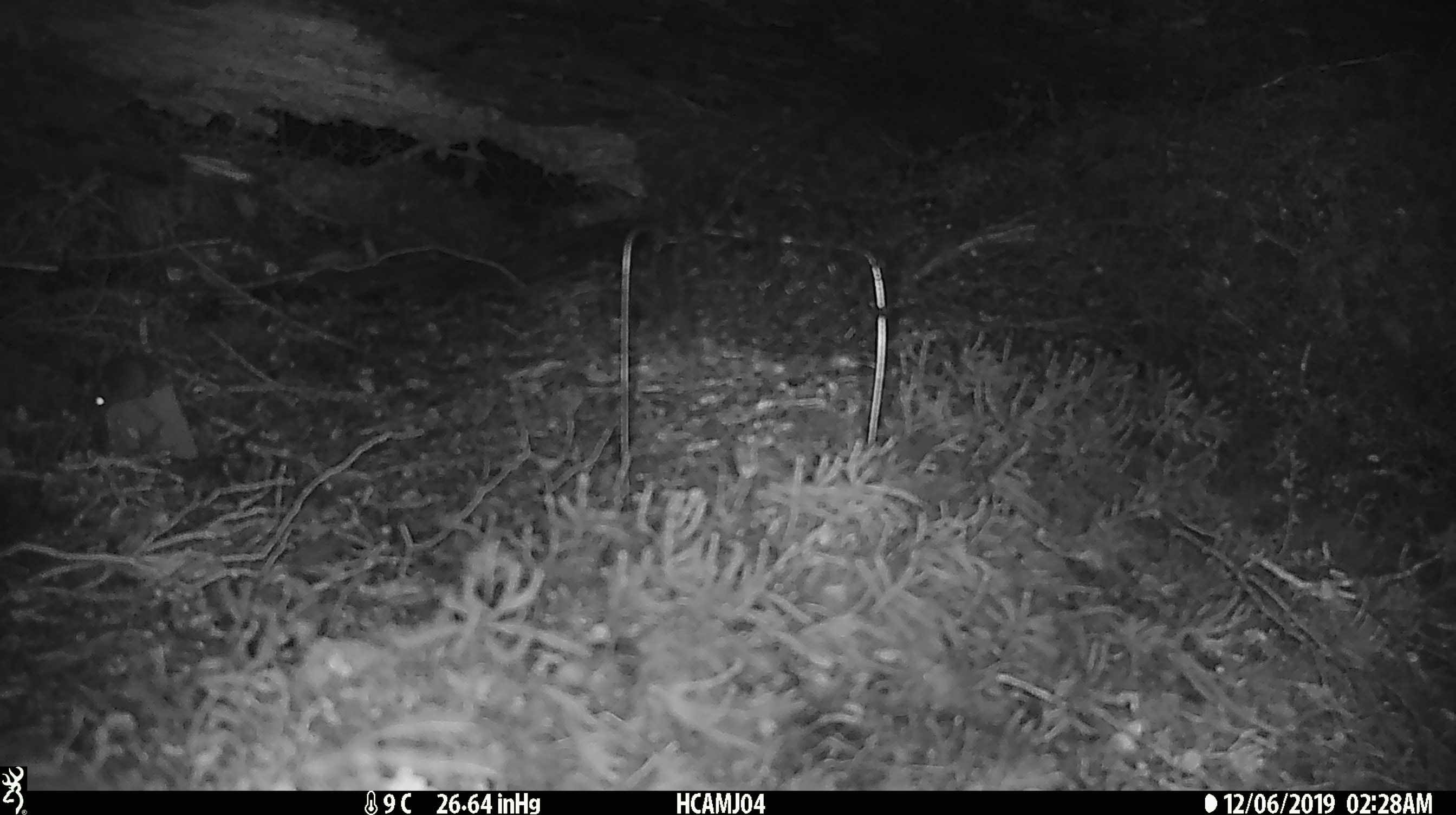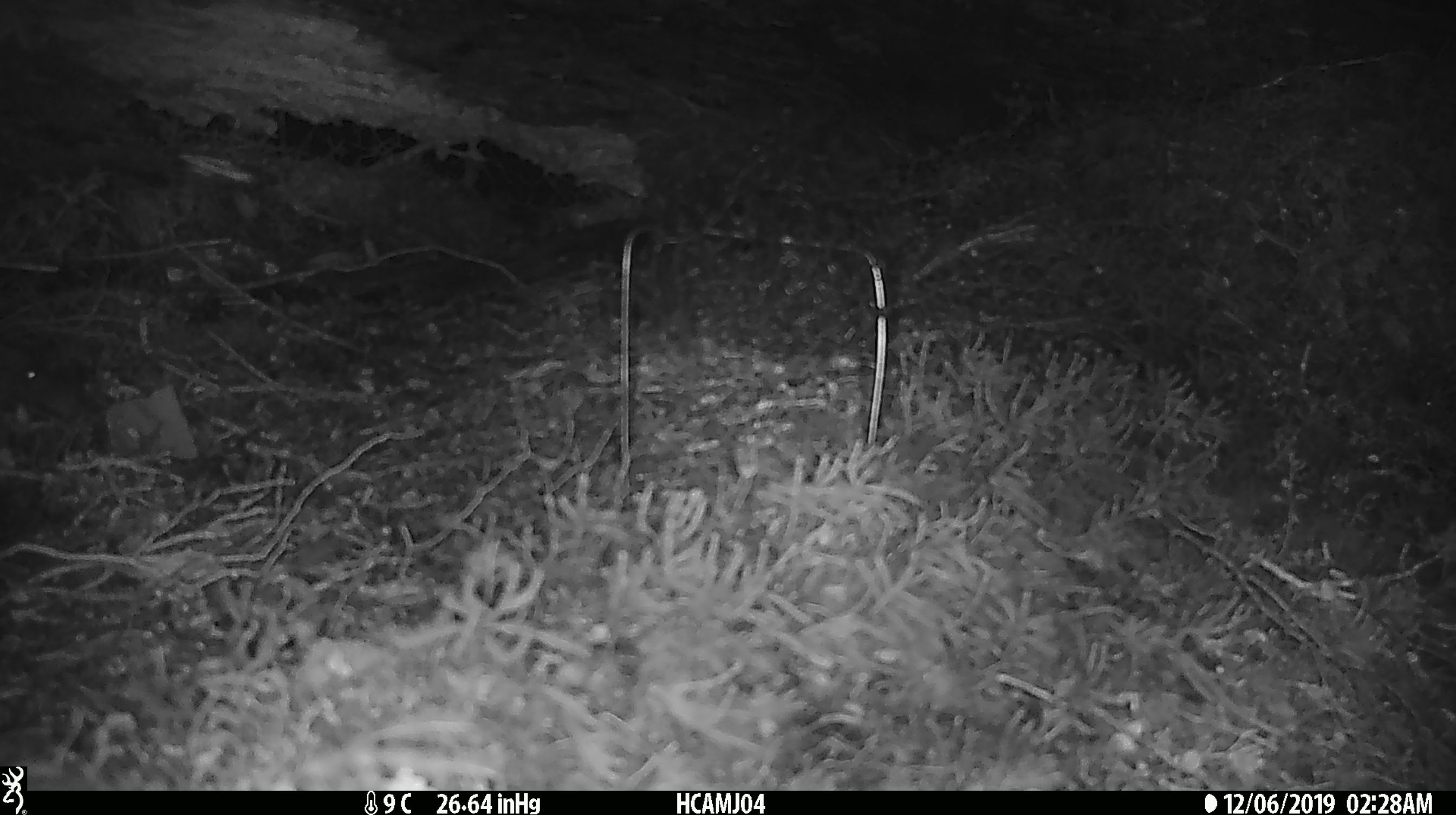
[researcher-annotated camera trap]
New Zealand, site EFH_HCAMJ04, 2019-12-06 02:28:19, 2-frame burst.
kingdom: Animalia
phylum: Chordata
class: Mammalia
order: Rodentia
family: Muridae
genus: Mus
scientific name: Mus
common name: mouse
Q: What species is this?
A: Mouse (Mus).